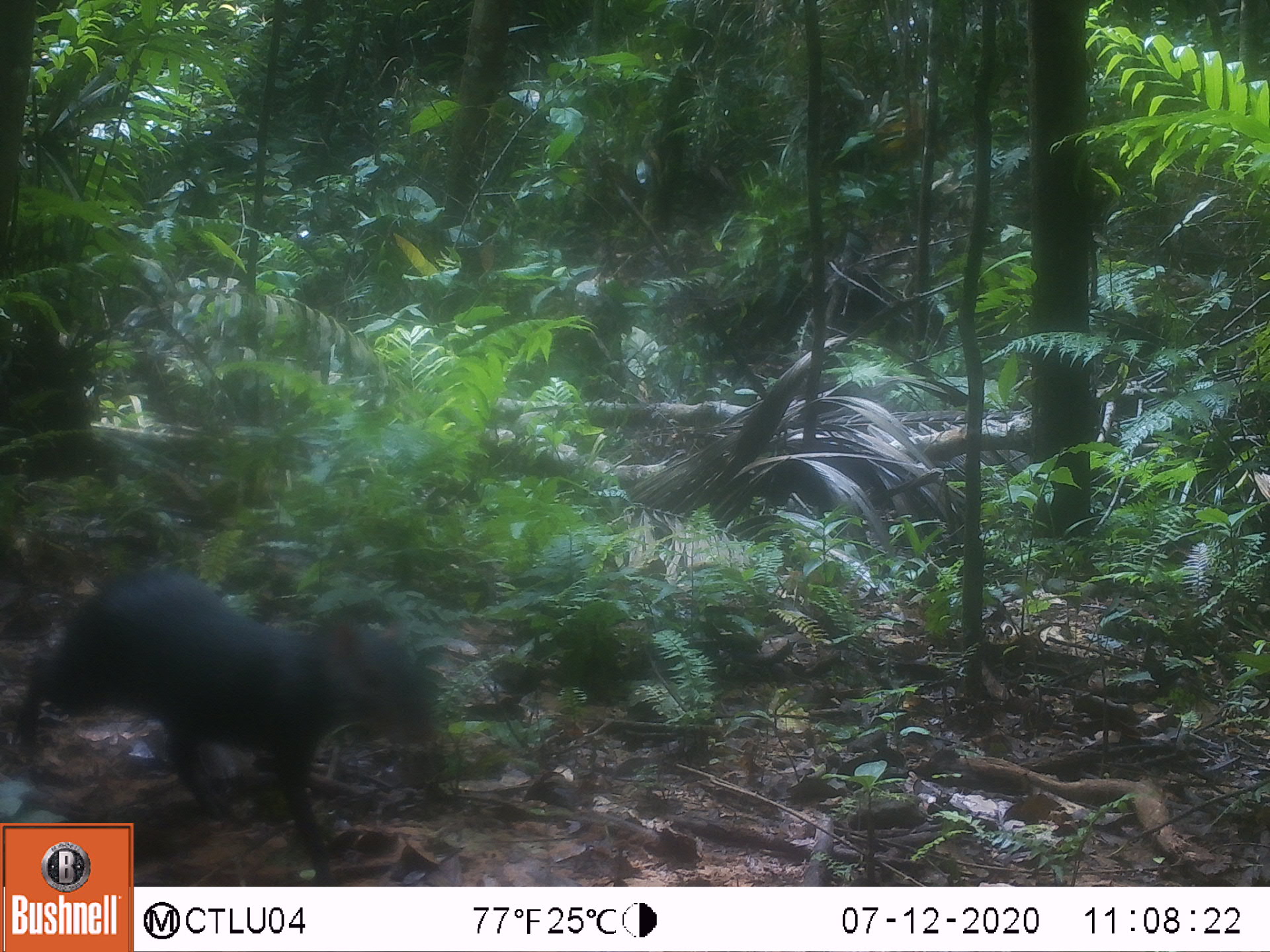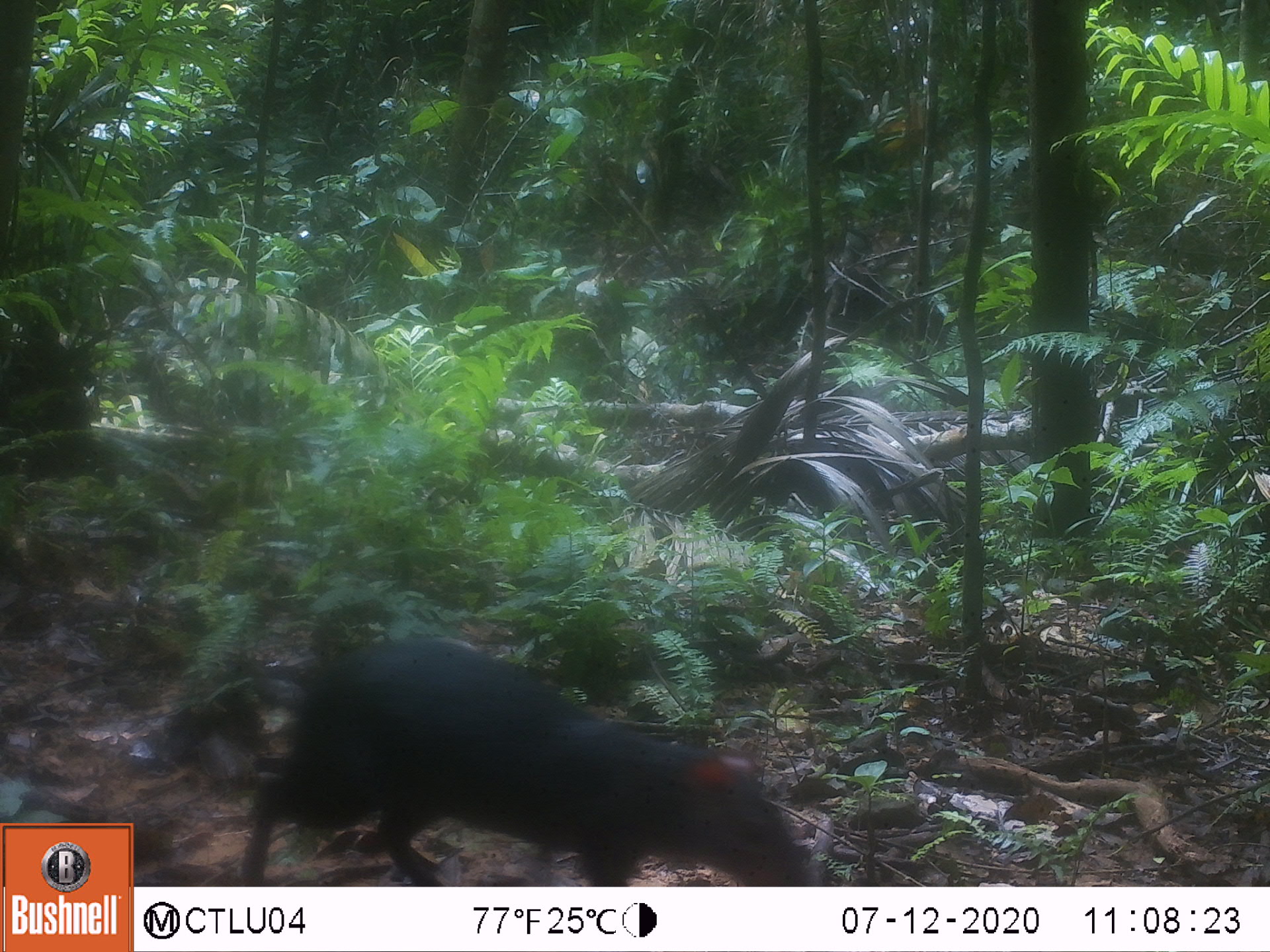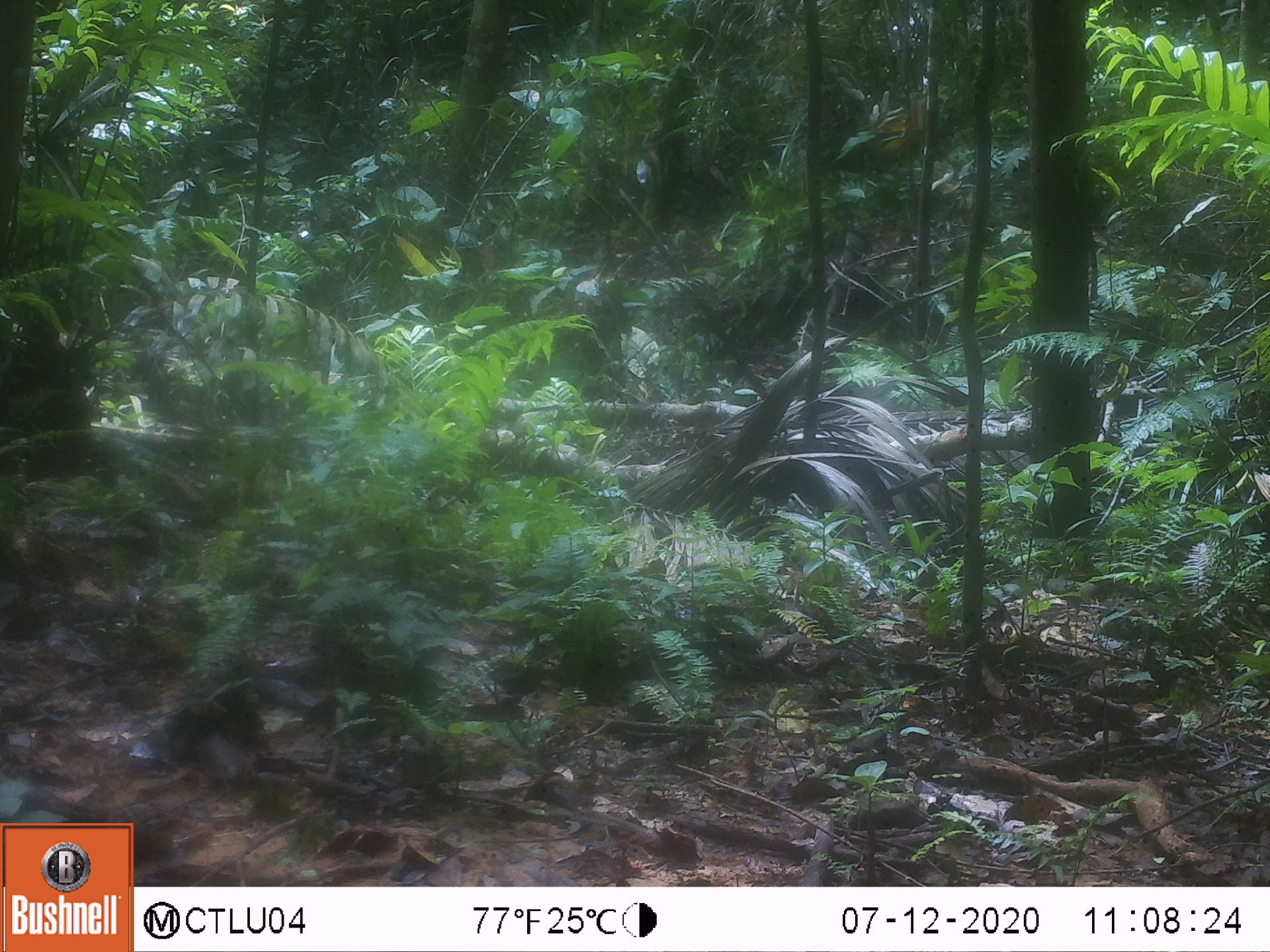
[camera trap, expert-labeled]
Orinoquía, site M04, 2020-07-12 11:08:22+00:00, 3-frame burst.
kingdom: Animalia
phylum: Chordata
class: Mammalia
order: Rodentia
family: Dasyproctidae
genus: Dasyprocta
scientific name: Dasyprocta fuliginosa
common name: black agouti